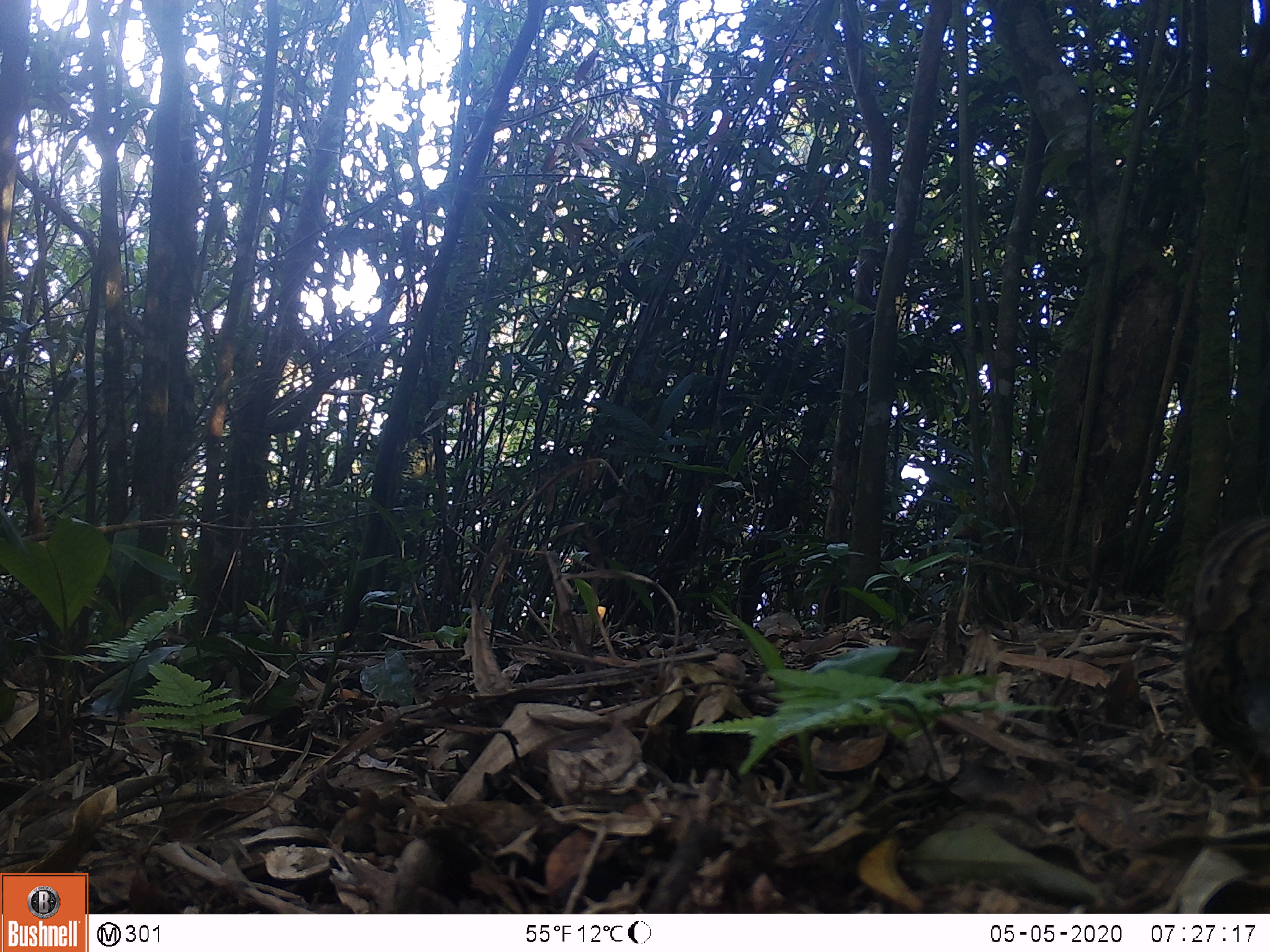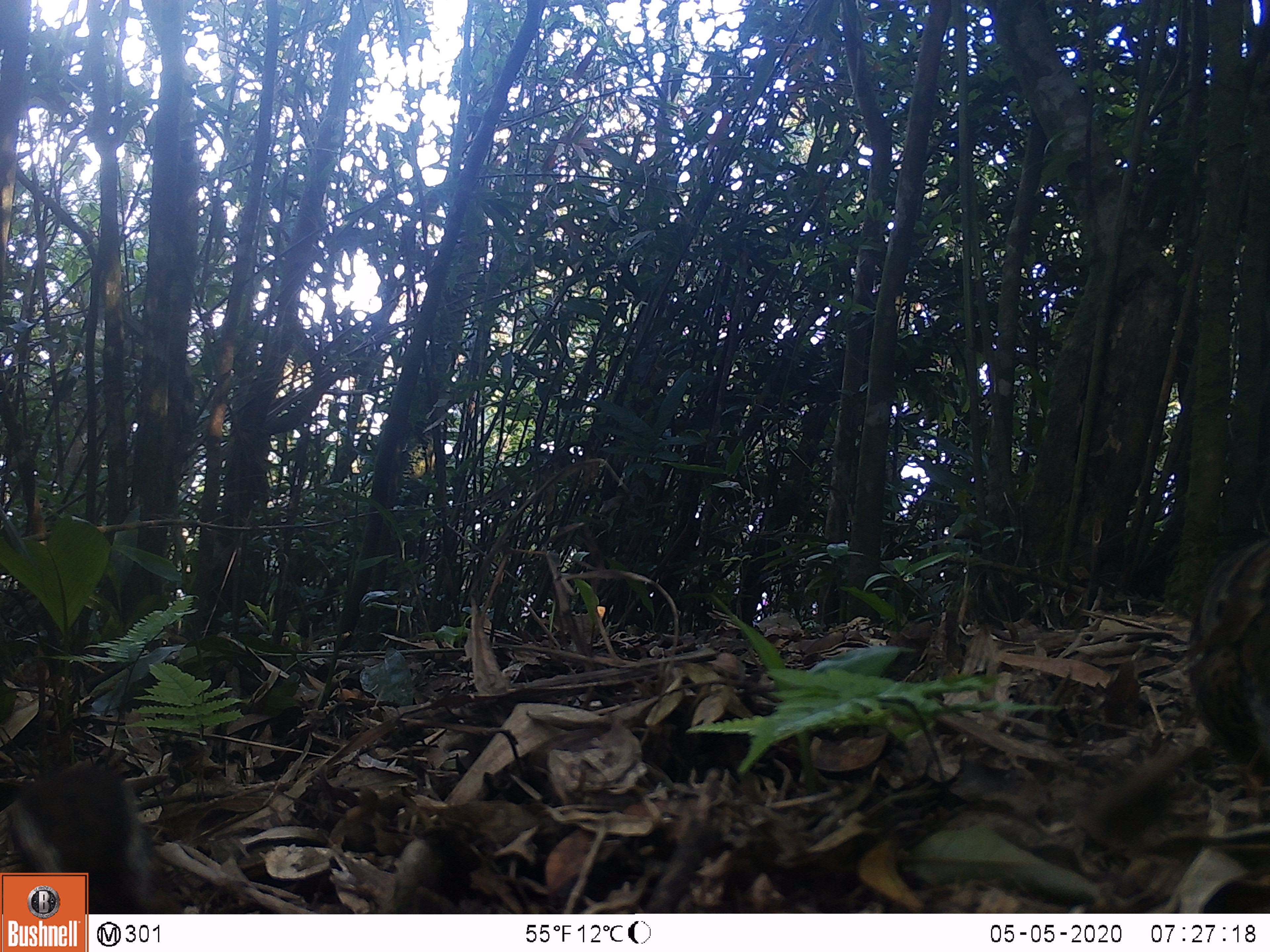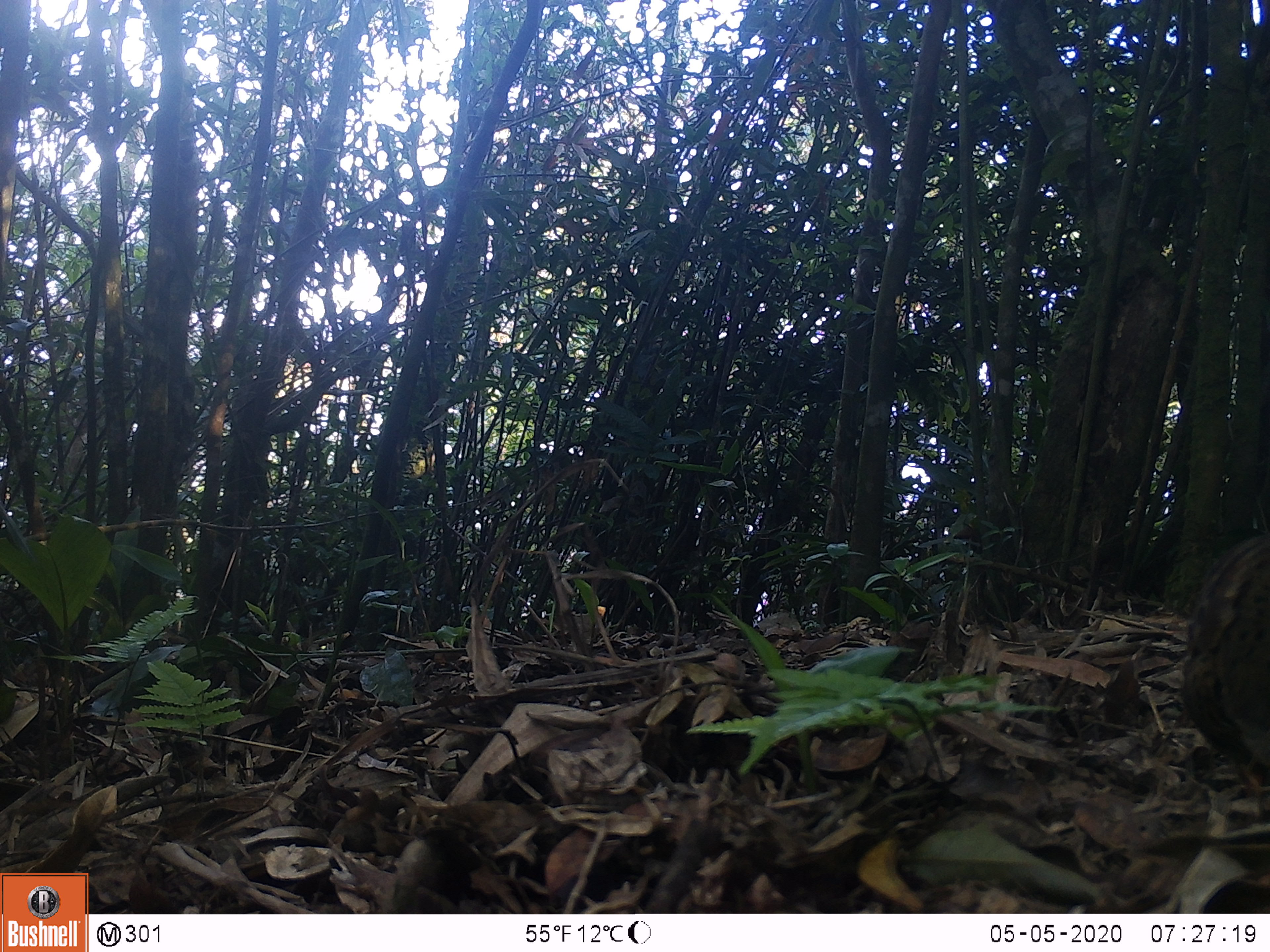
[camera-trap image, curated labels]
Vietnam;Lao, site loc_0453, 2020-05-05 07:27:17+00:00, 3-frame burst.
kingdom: Animalia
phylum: Chordata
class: Aves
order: Galliformes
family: Phasianidae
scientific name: Phasianidae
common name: partridge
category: unidentified partridge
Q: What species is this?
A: Unidentified partridge (partridge) (Phasianidae).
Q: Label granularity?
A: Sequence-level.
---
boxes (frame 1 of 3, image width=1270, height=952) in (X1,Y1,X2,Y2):
unidentified partridge: (1183,516,1270,803)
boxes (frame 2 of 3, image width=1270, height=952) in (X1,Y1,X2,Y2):
unidentified partridge: (0,763,169,913); (1187,533,1269,798)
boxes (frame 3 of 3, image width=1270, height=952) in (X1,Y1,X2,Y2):
unidentified partridge: (1181,531,1270,818)